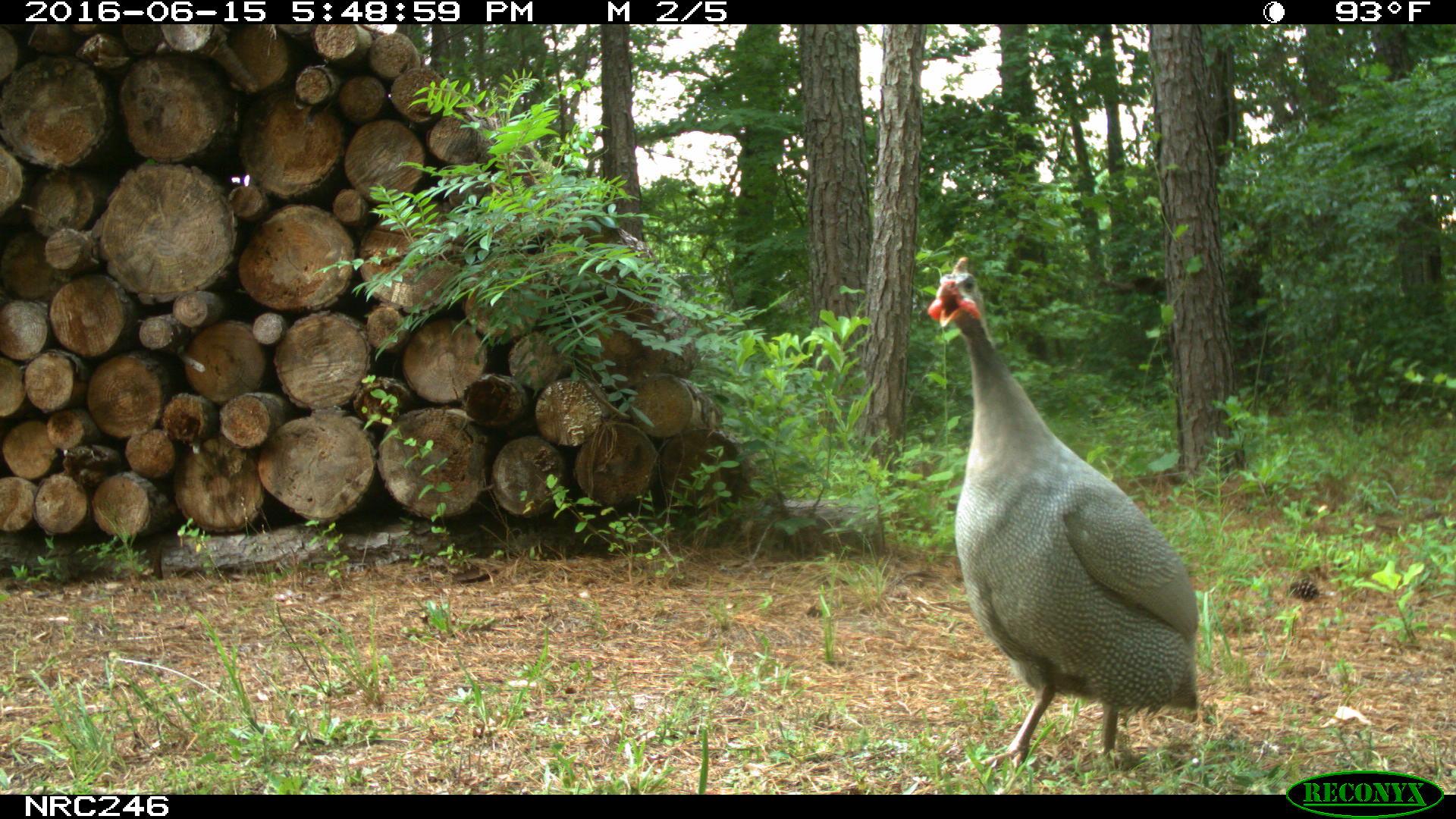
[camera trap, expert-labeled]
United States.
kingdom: Animalia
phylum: Chordata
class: Aves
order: Galliformes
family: Phasianidae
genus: Meleagris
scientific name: Meleagris gallopavo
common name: wild turkey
Wild Turkey (Meleagris gallopavo).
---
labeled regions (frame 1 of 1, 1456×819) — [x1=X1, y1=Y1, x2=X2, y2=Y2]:
Wild Turkey: [x1=908, y1=249, x2=1224, y2=775]